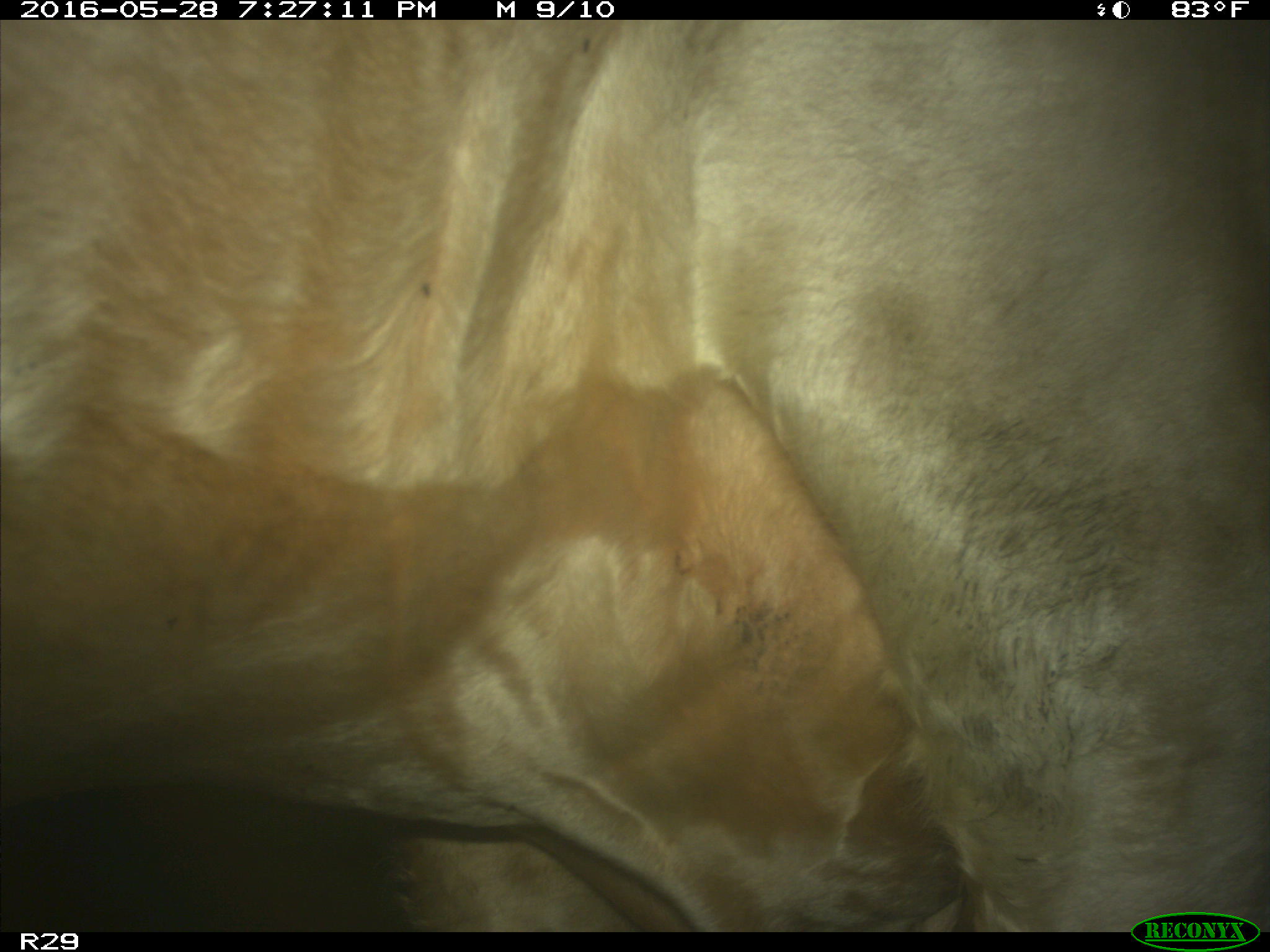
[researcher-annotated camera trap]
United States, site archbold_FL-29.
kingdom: Animalia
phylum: Chordata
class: Mammalia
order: Artiodactyla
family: Bovidae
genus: Bos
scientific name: Bos taurus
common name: domestic cow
Bos taurus (domestic cow).